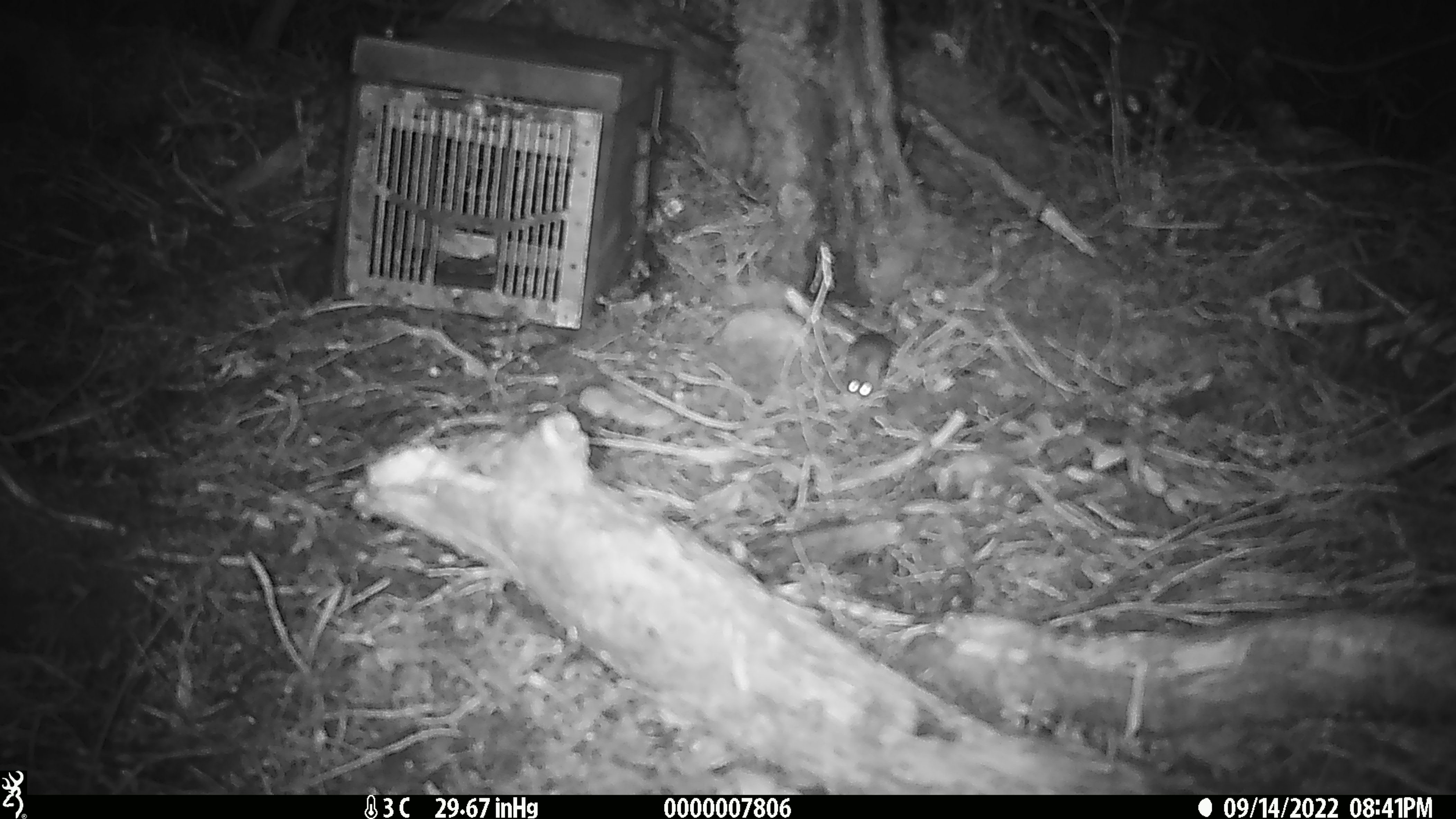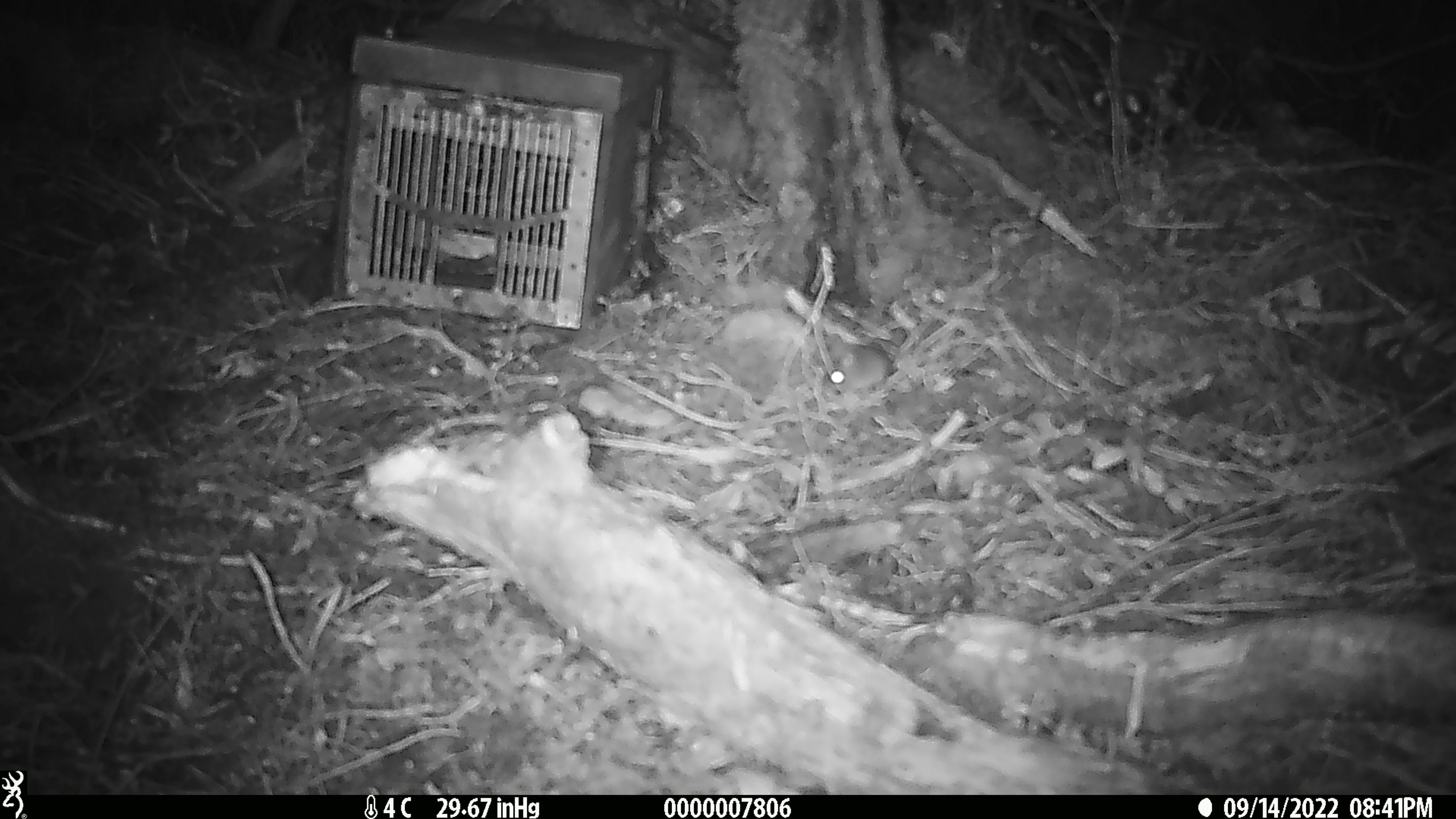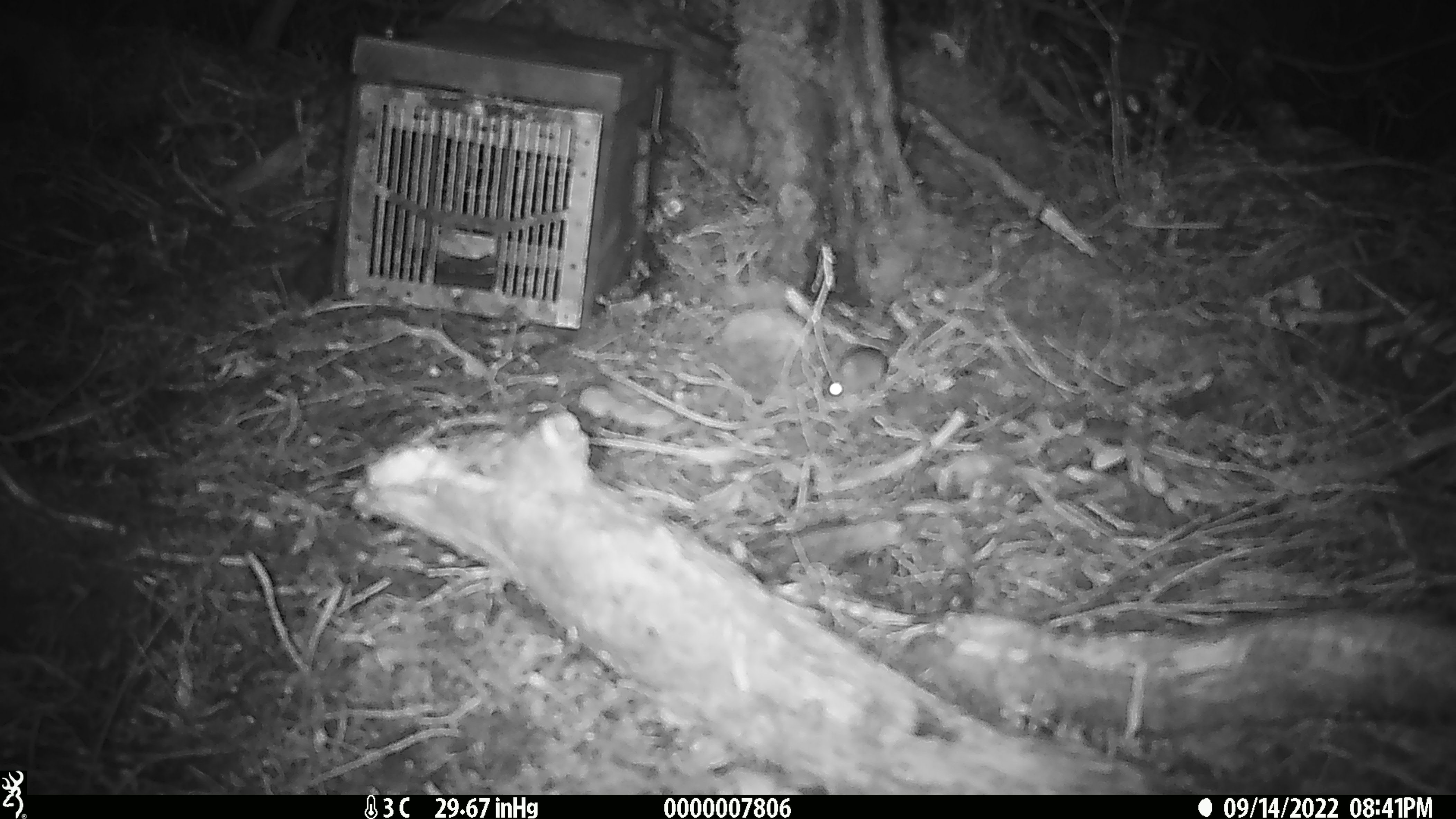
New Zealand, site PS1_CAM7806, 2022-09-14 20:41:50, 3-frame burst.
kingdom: Animalia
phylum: Chordata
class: Mammalia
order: Rodentia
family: Muridae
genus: Mus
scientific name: Mus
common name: mouse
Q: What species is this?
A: Mouse (Mus).